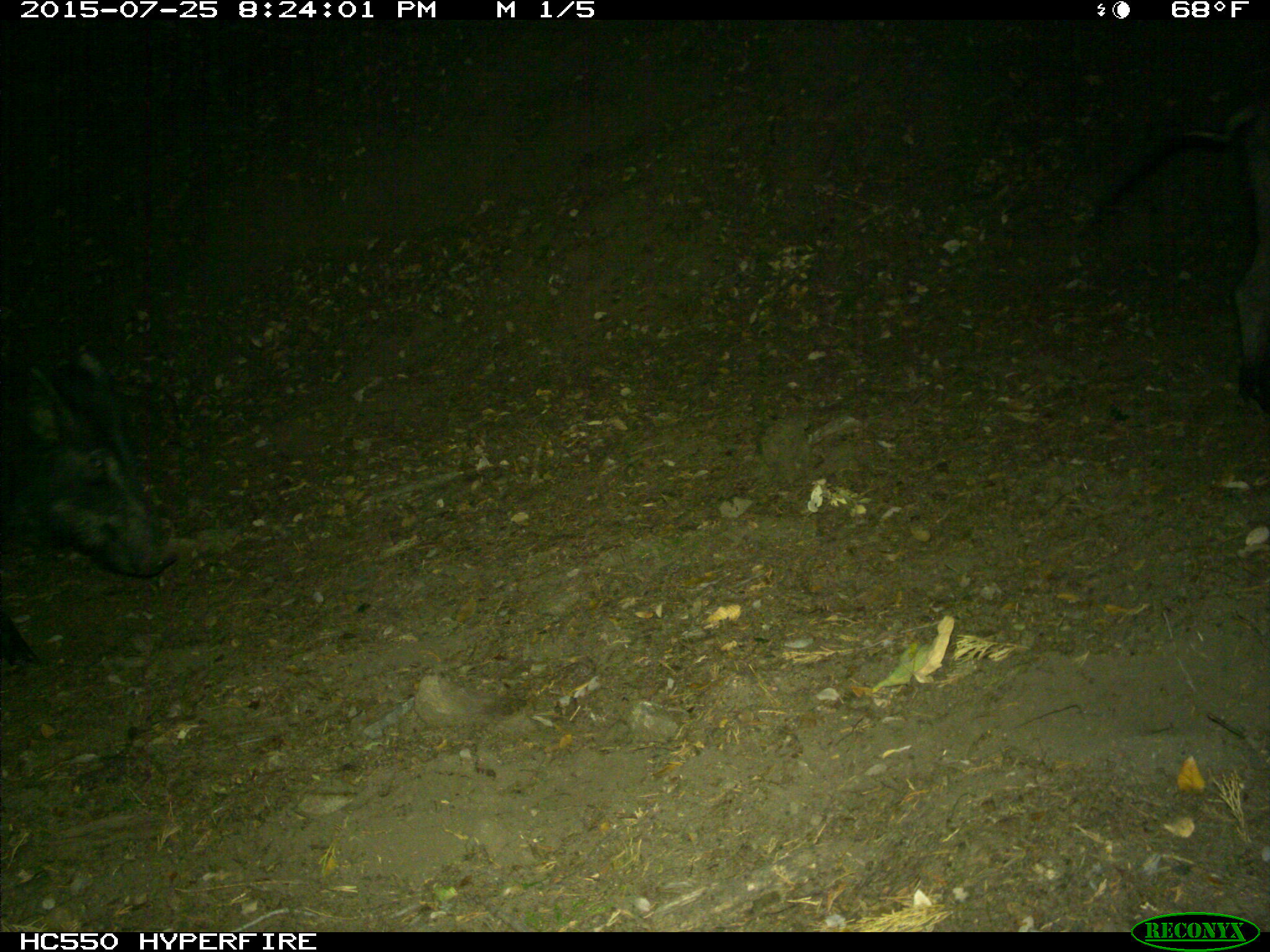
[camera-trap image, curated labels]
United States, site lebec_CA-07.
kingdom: Animalia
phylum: Chordata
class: Mammalia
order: Artiodactyla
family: Suidae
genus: Sus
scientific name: Sus scrofa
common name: wild boar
Sus scrofa (wild boar).